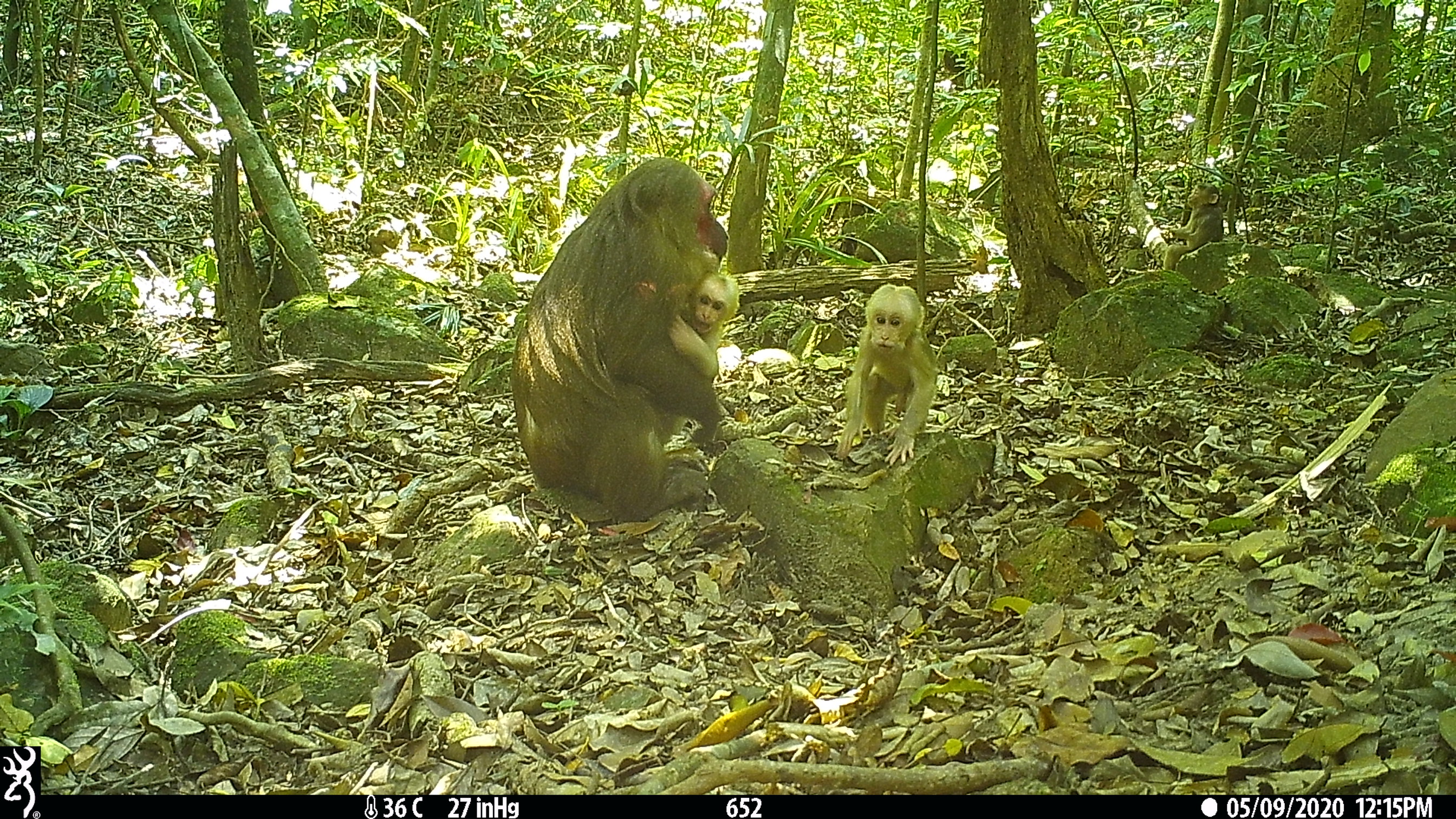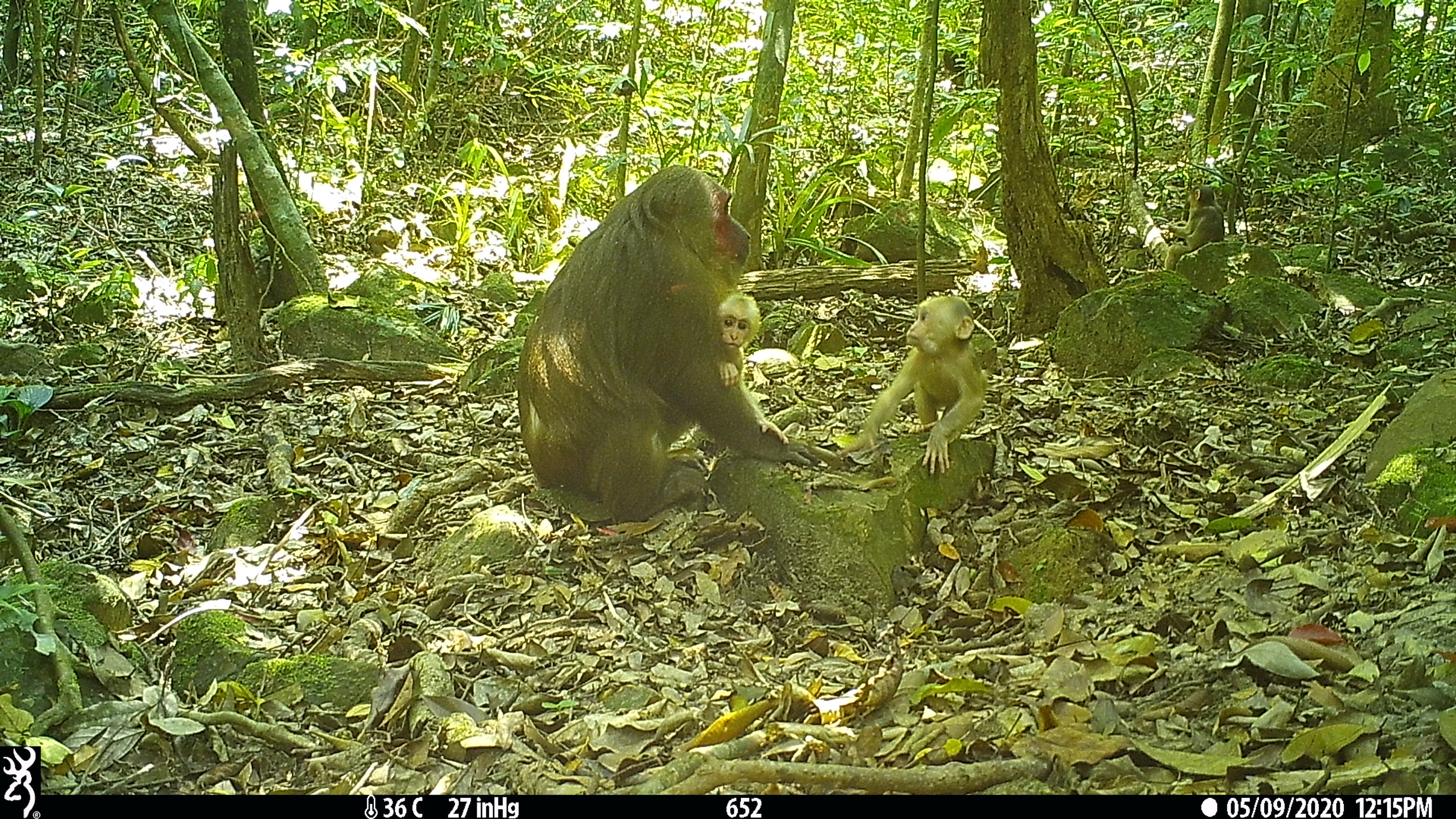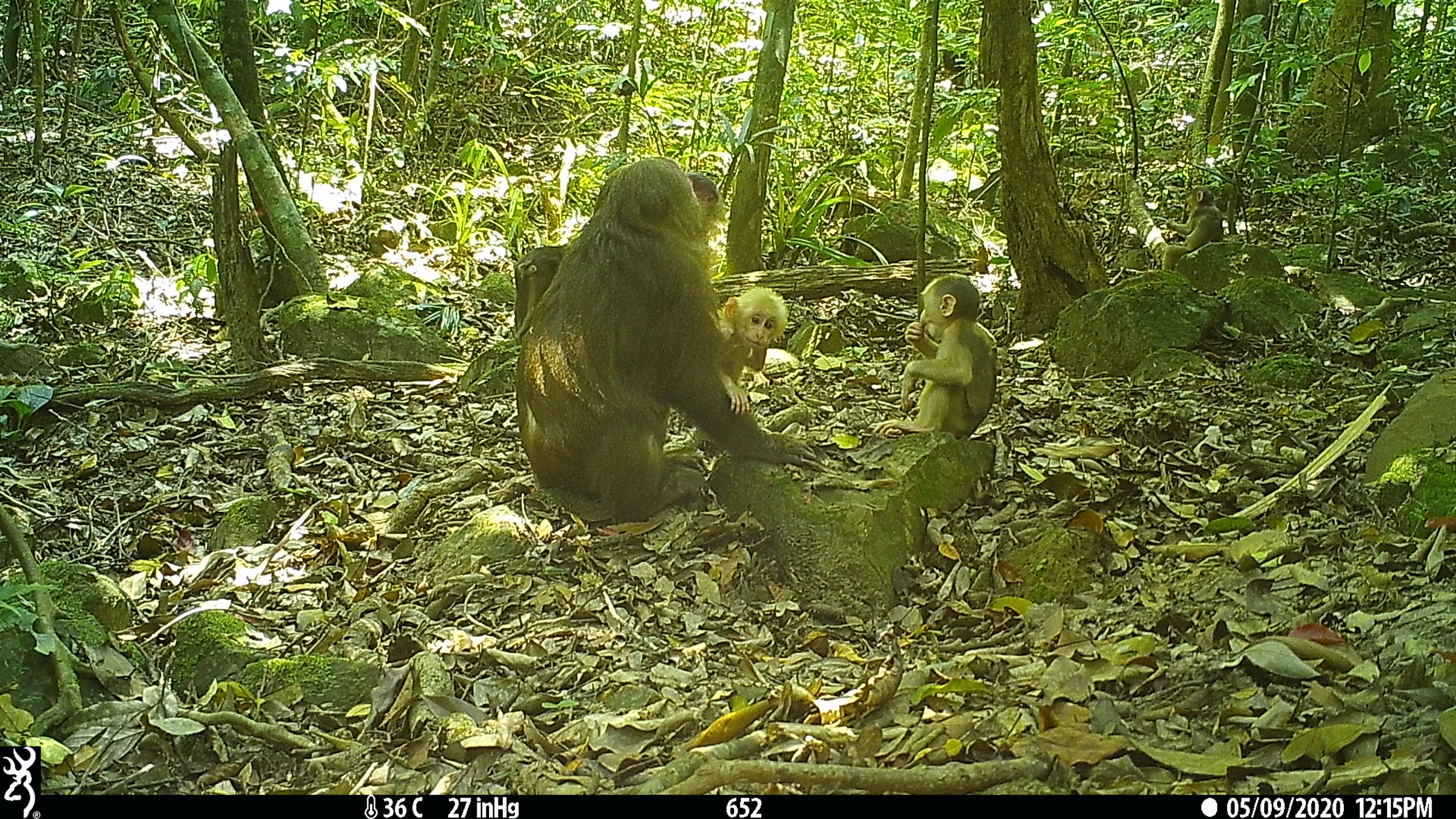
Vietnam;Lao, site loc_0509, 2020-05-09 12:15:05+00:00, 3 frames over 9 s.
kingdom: Animalia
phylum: Chordata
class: Mammalia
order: Primates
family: Cercopithecidae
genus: Macaca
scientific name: Macaca arctoides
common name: stump-tailed macaque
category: stump tailed macaque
Stump tailed macaque (stump-tailed macaque) (Macaca arctoides). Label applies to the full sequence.